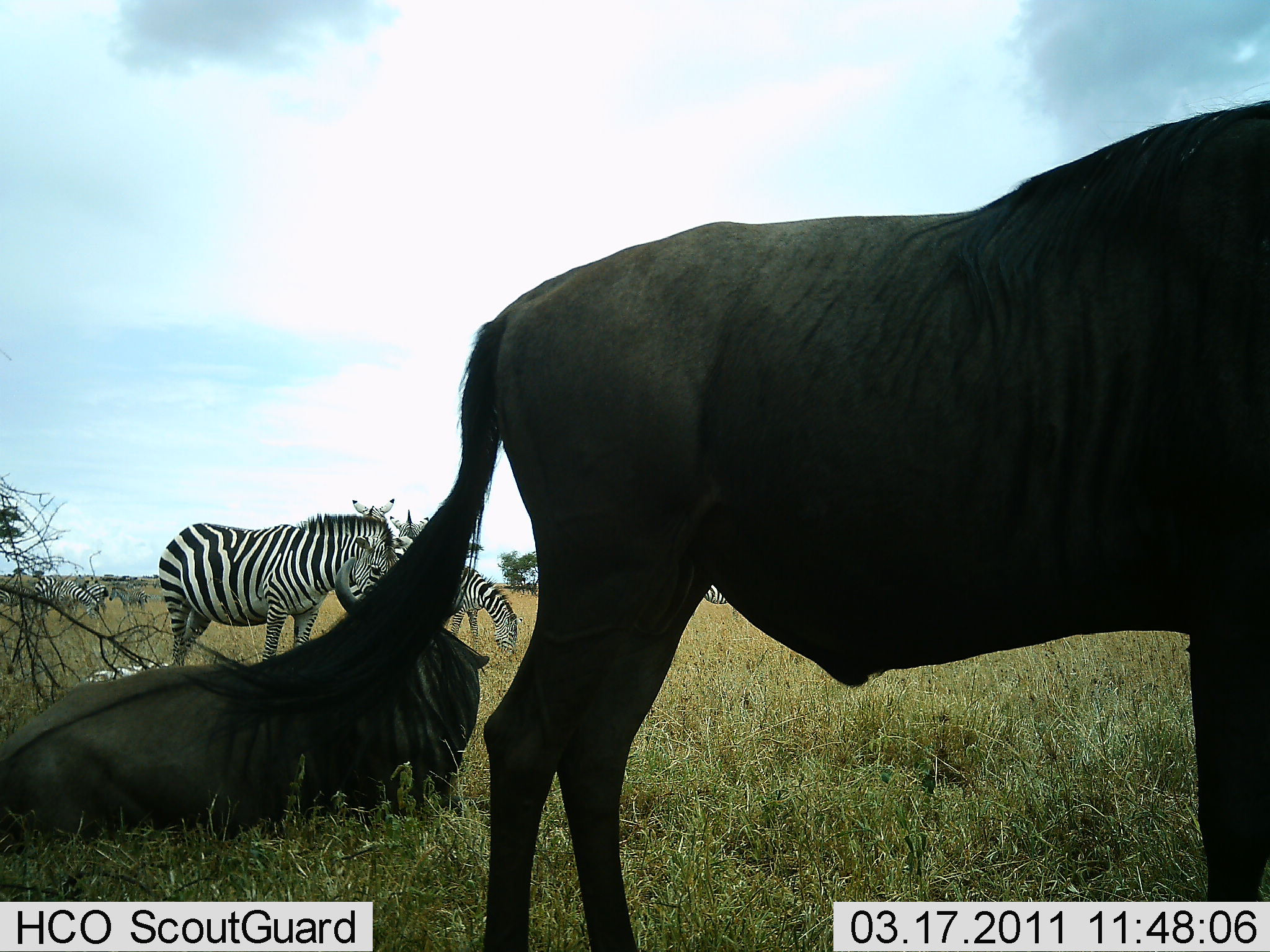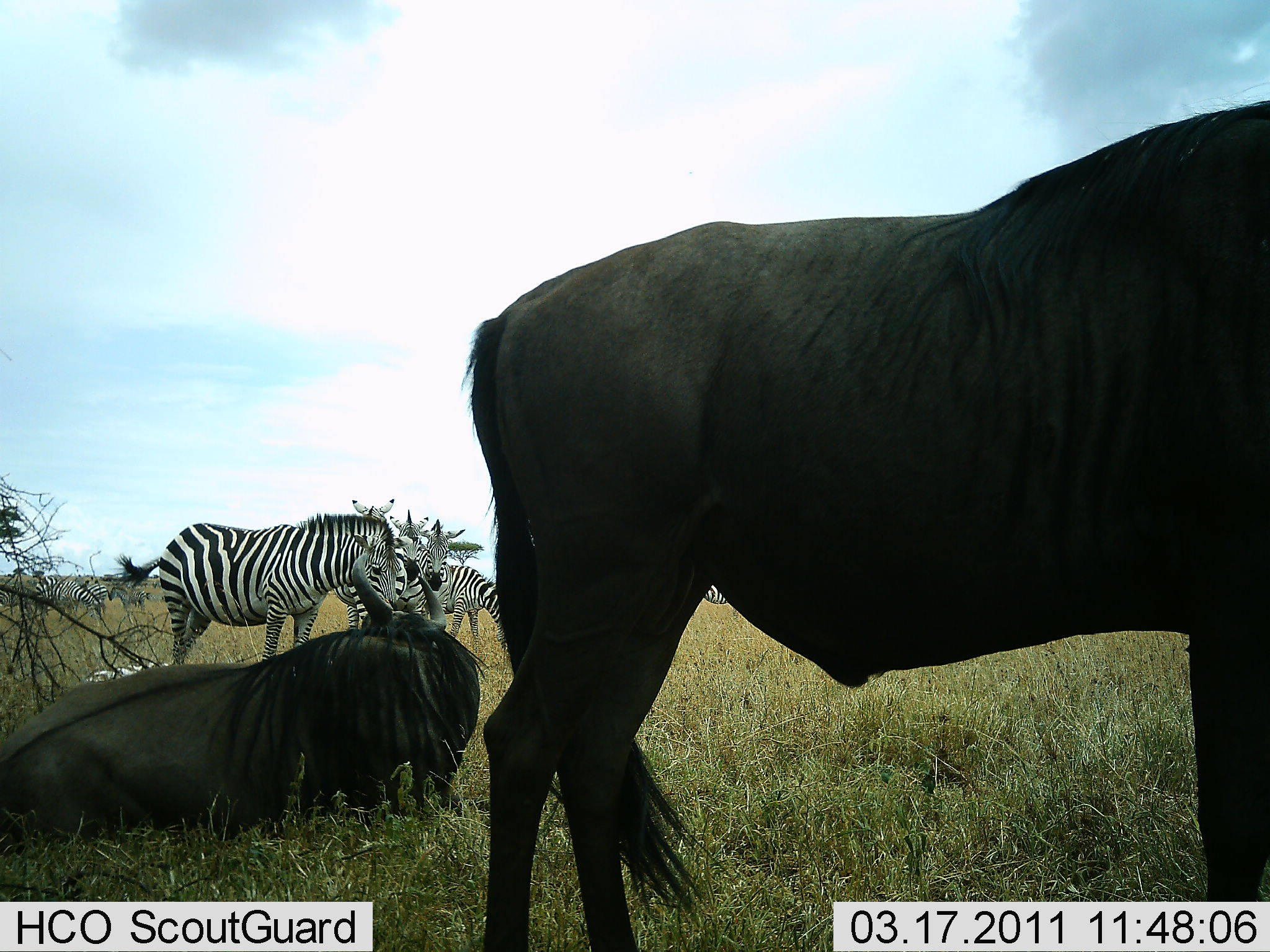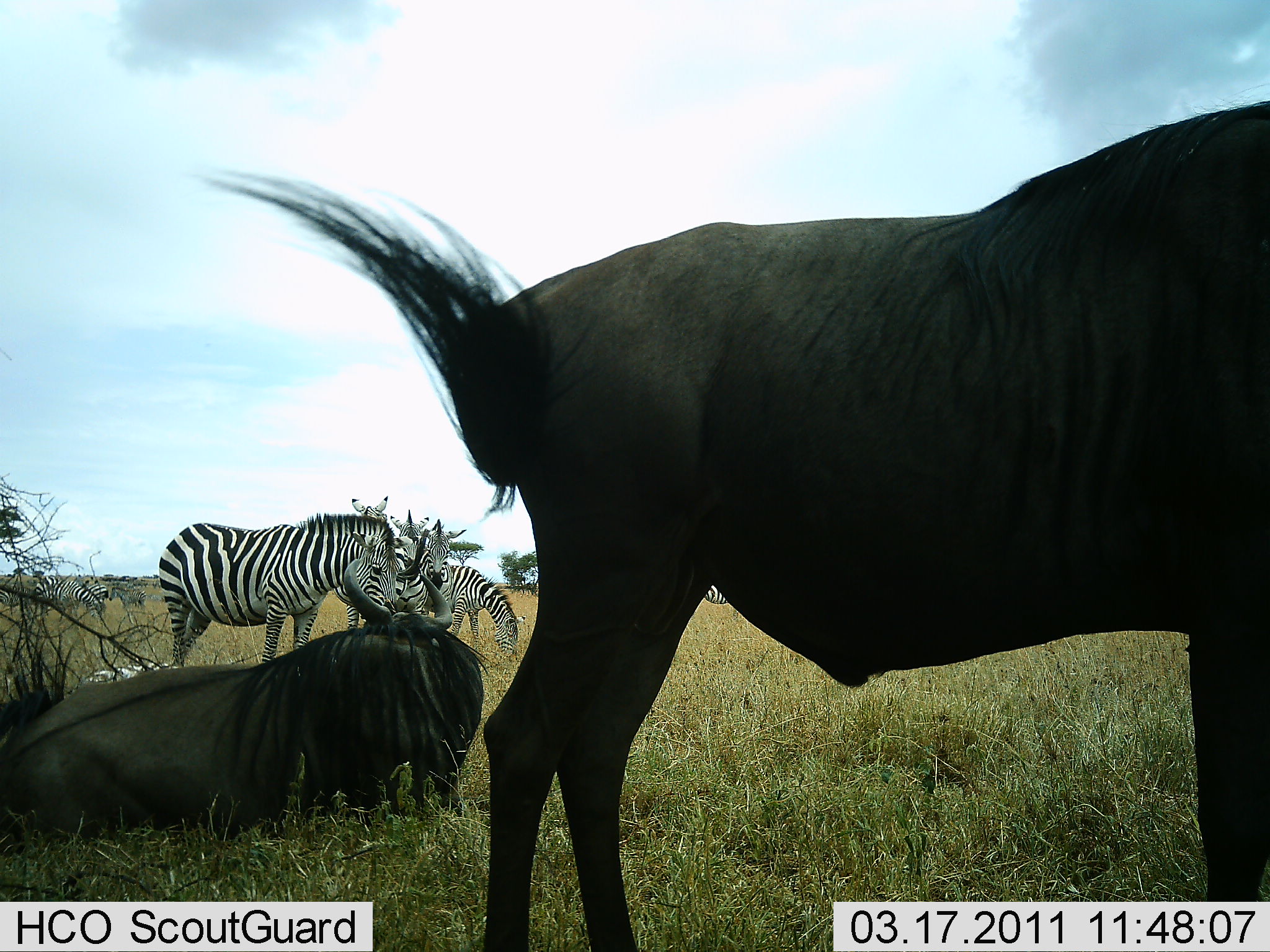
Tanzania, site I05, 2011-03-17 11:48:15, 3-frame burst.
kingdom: Animalia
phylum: Chordata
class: Mammalia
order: Artiodactyla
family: Bovidae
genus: Connochaetes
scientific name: Connochaetes taurinus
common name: blue wildebeest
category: wildebeest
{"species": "wildebeest (blue wildebeest) (Connochaetes taurinus)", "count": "2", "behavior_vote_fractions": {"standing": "90%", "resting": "90%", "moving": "10%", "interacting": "0%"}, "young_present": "0%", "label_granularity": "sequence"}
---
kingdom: Animalia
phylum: Chordata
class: Mammalia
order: Perissodactyla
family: Equidae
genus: Equus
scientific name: Equus quagga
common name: plains zebra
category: zebra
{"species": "zebra (plains zebra) (Equus quagga)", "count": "6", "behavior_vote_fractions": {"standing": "100%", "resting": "18%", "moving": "0%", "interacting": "0%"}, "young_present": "0%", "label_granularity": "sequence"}